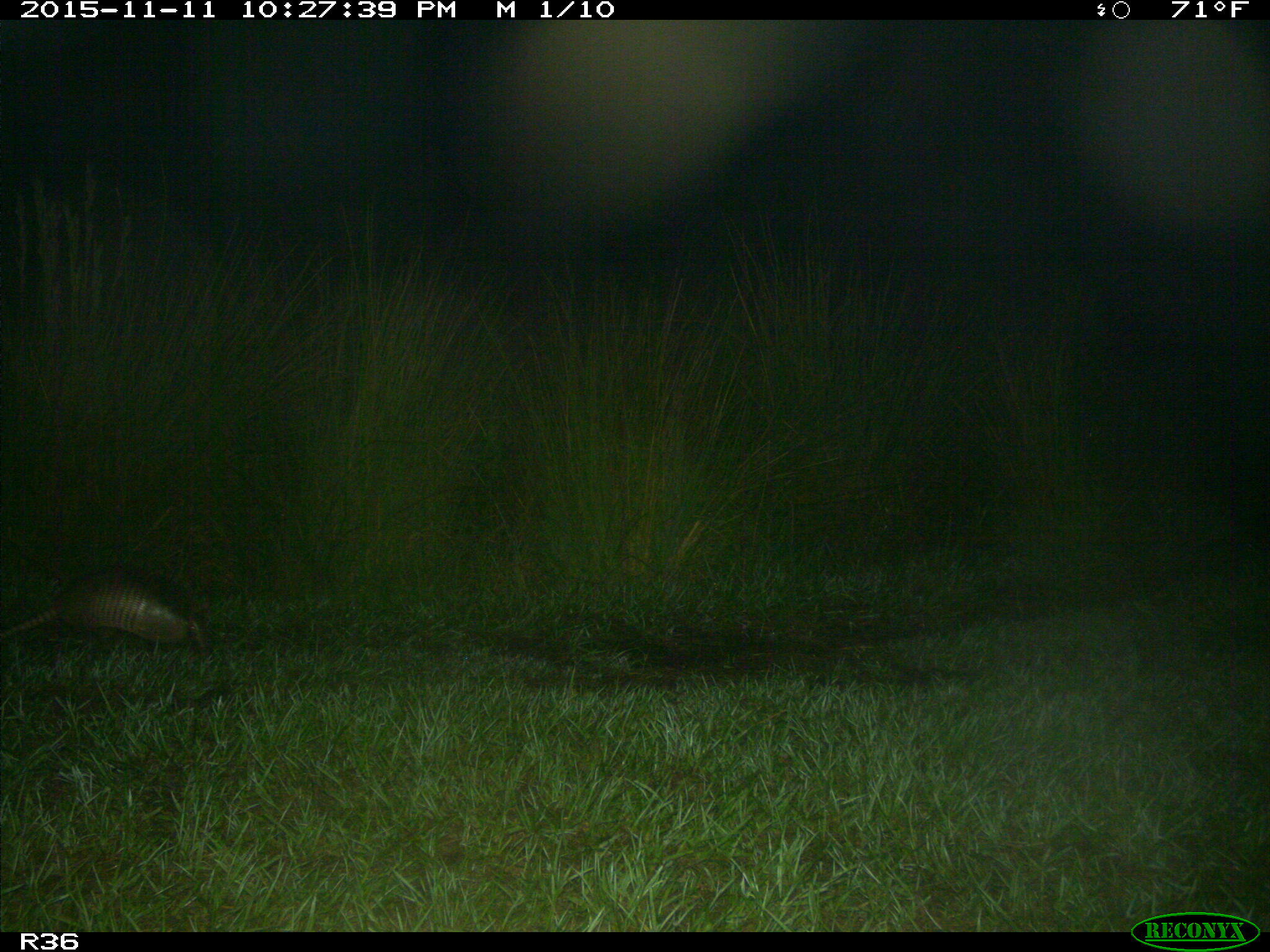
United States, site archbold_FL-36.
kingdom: Animalia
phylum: Chordata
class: Mammalia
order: Cingulata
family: Dasypodidae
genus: Dasypus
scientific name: Dasypus novemcinctus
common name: nine-banded armadillo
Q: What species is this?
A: Dasypus novemcinctus (nine-banded armadillo).